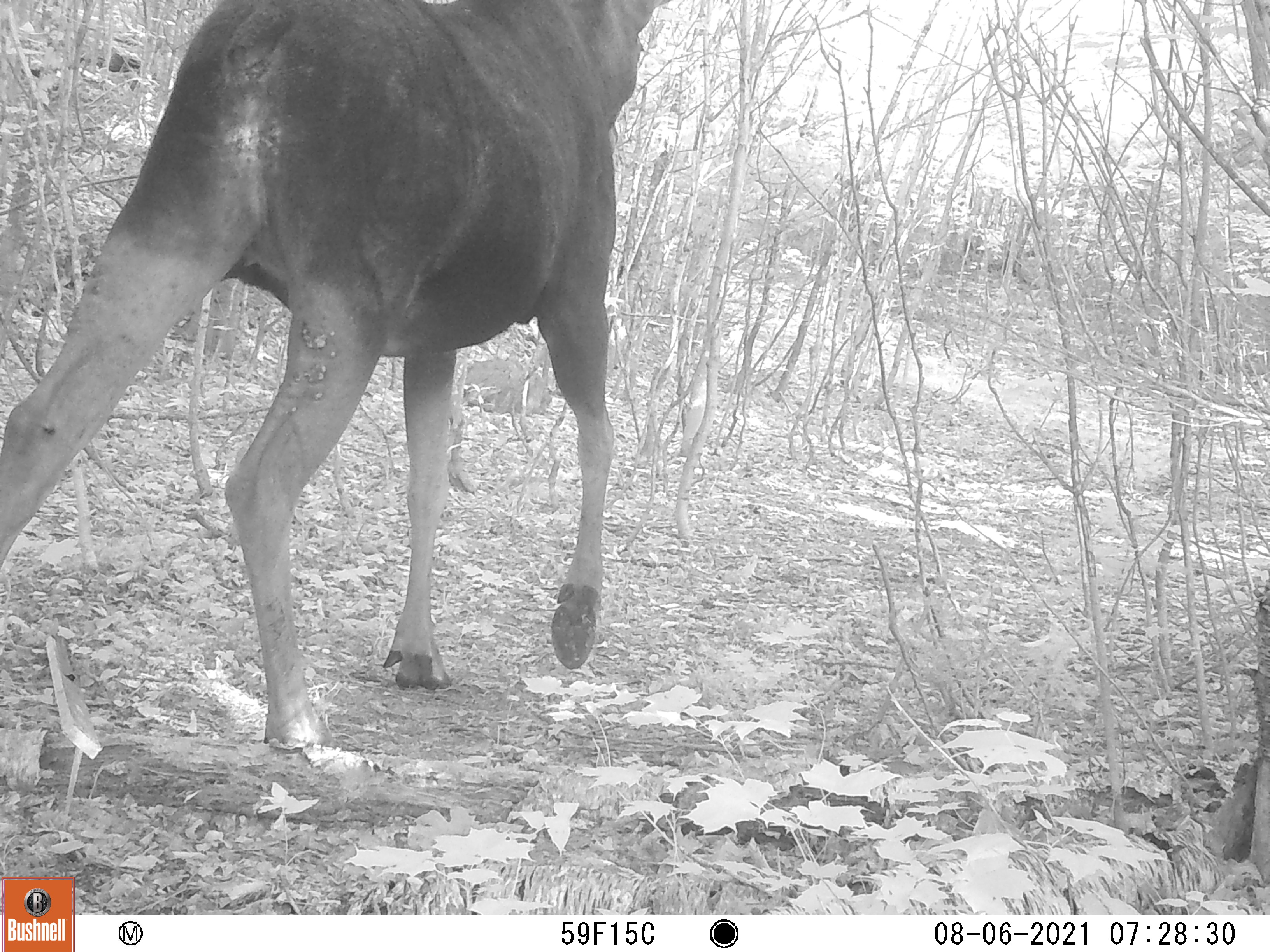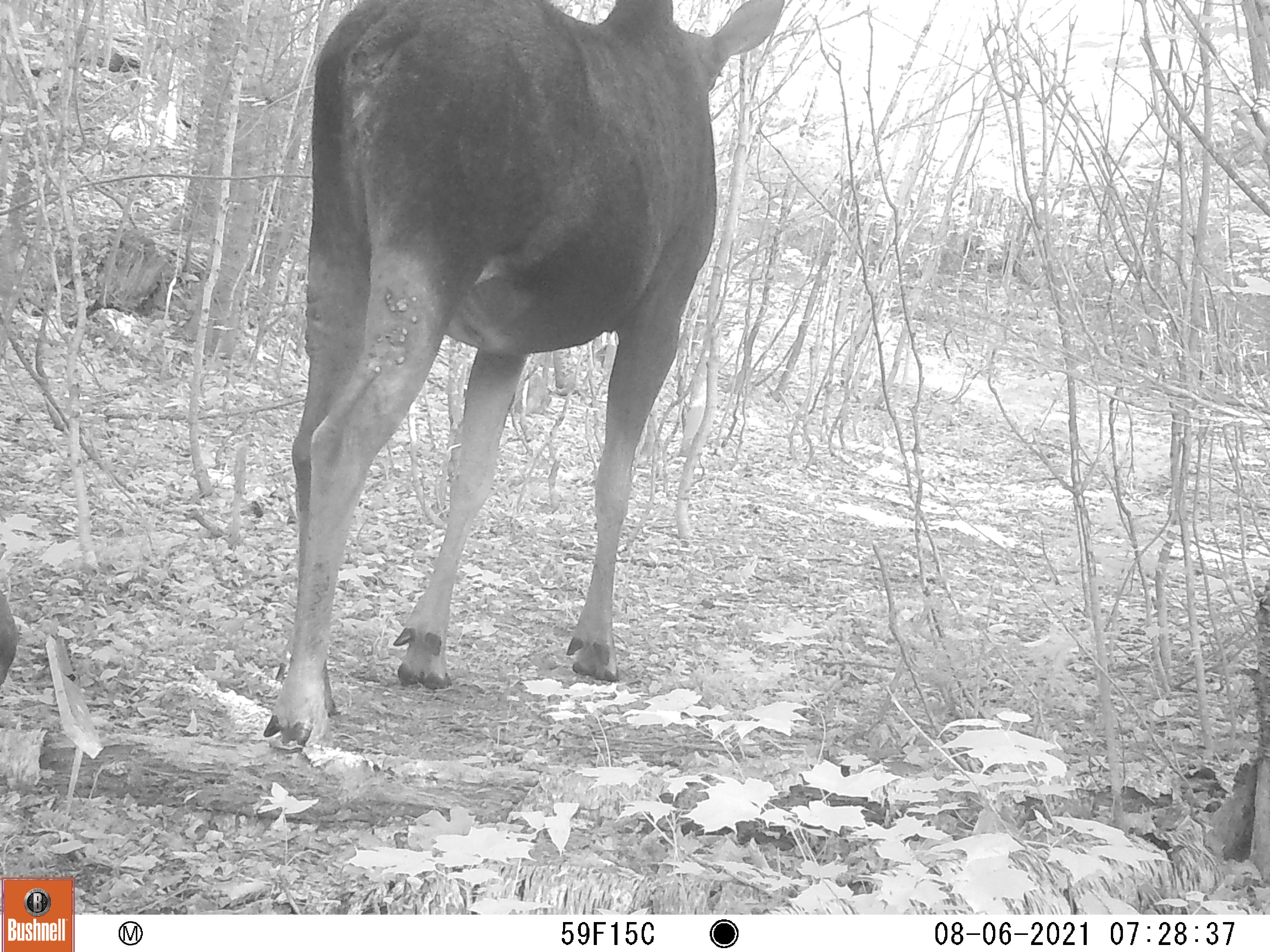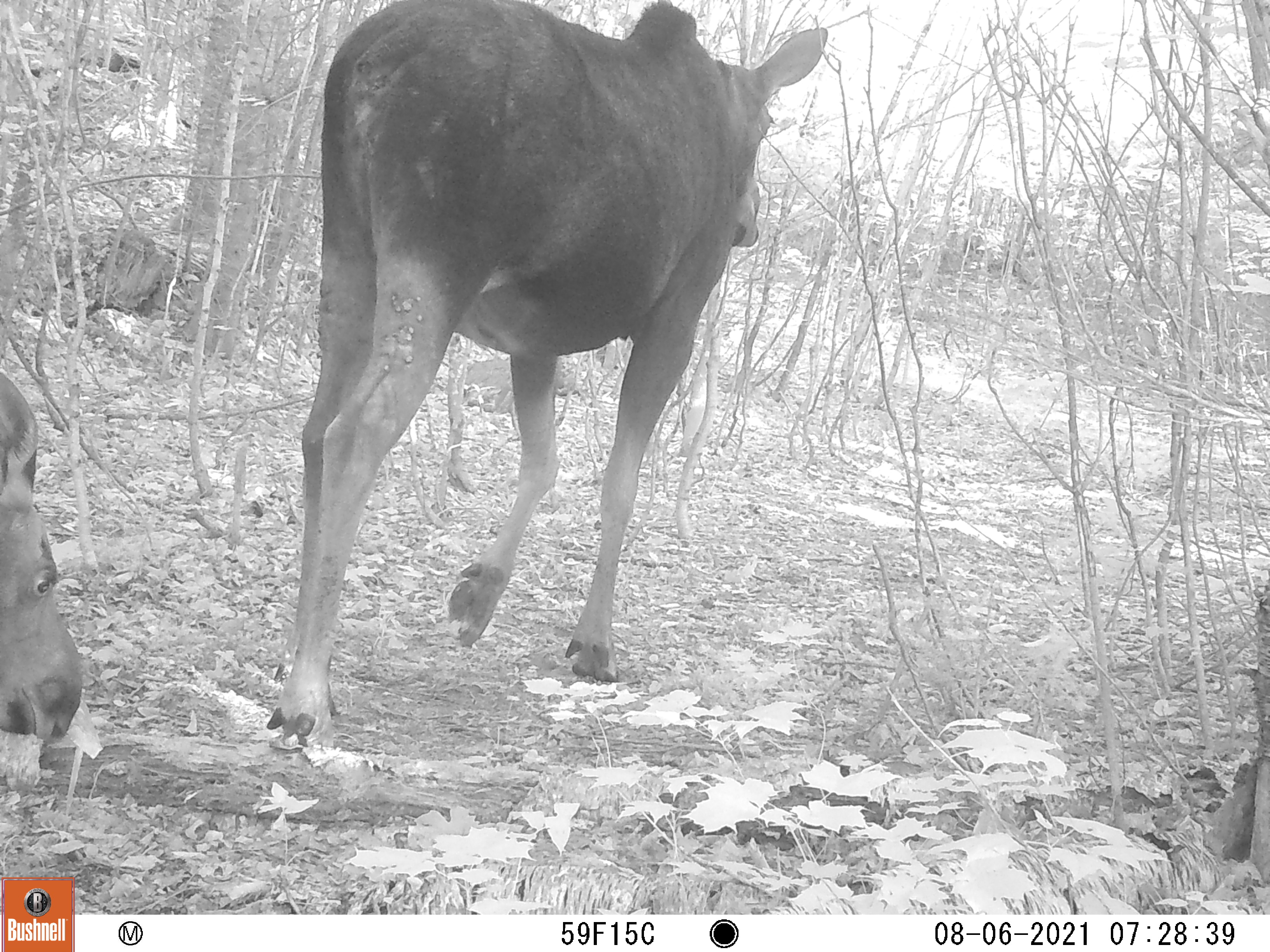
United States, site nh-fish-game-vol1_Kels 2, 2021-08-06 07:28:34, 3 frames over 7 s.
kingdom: Animalia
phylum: Chordata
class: Mammalia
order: Artiodactyla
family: Cervidae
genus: Alces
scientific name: Alces alces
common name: moose